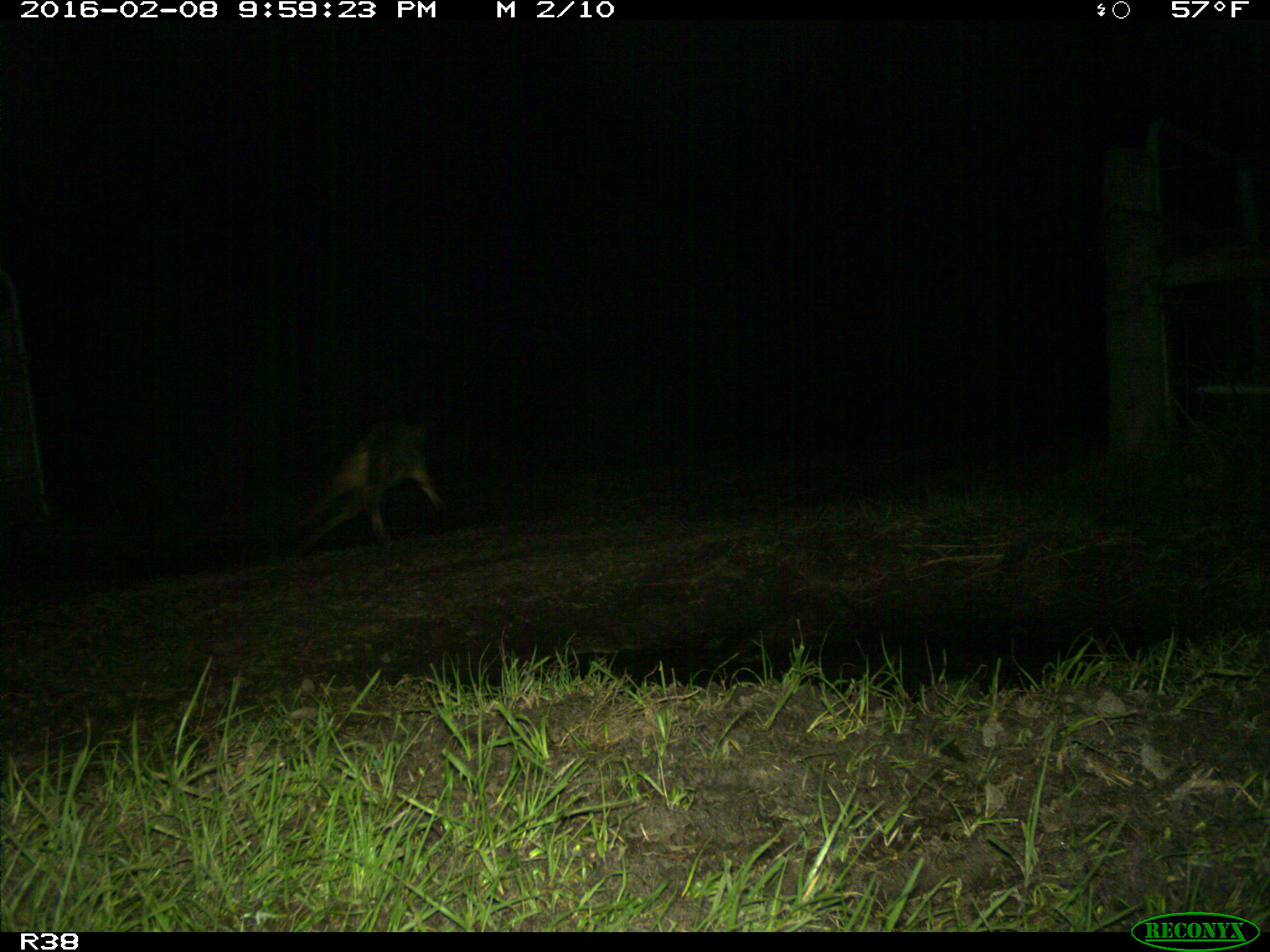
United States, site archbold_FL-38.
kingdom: Animalia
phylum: Chordata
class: Mammalia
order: Carnivora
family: Canidae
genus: Canis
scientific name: Canis latrans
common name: coyote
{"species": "Canis latrans (coyote)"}